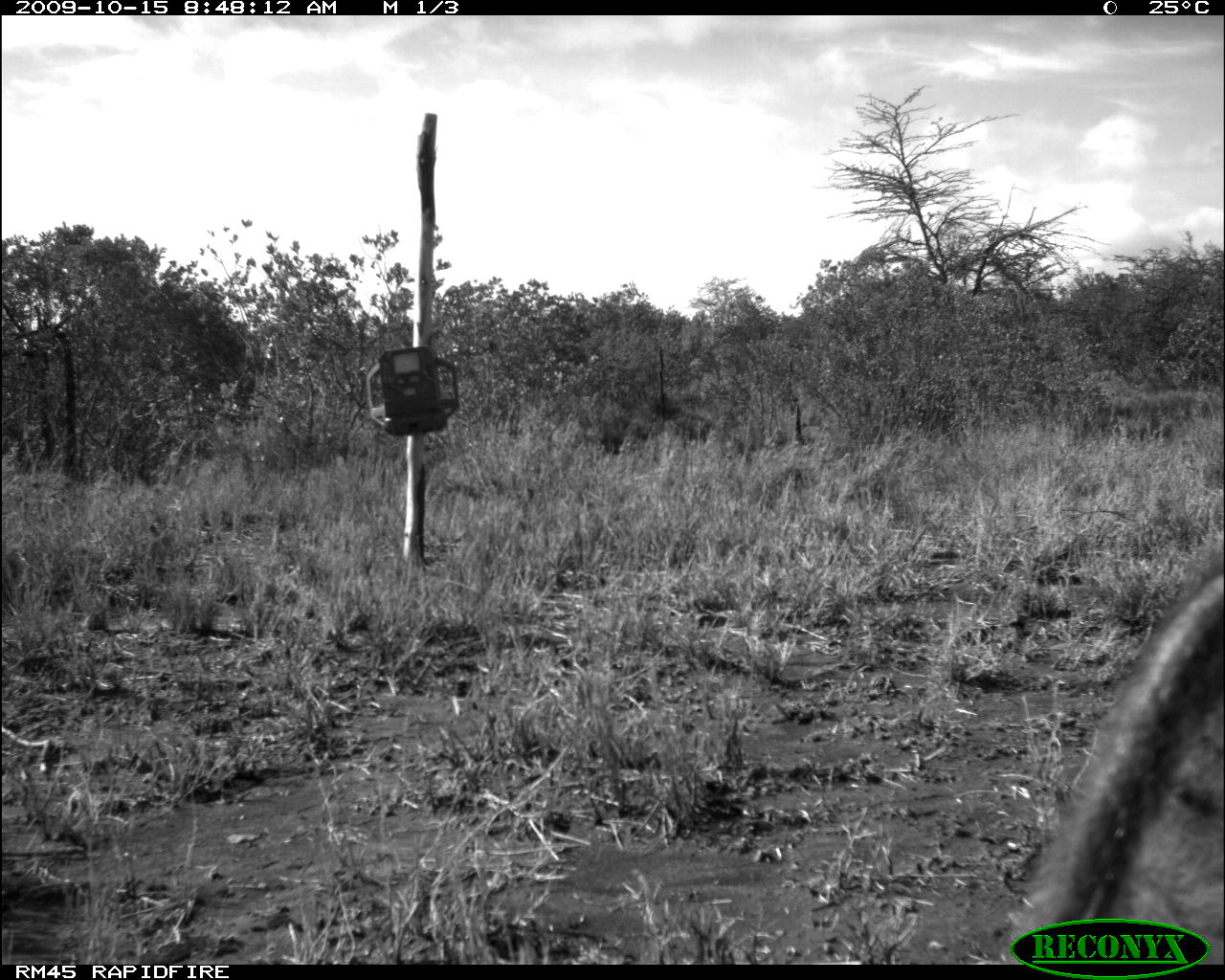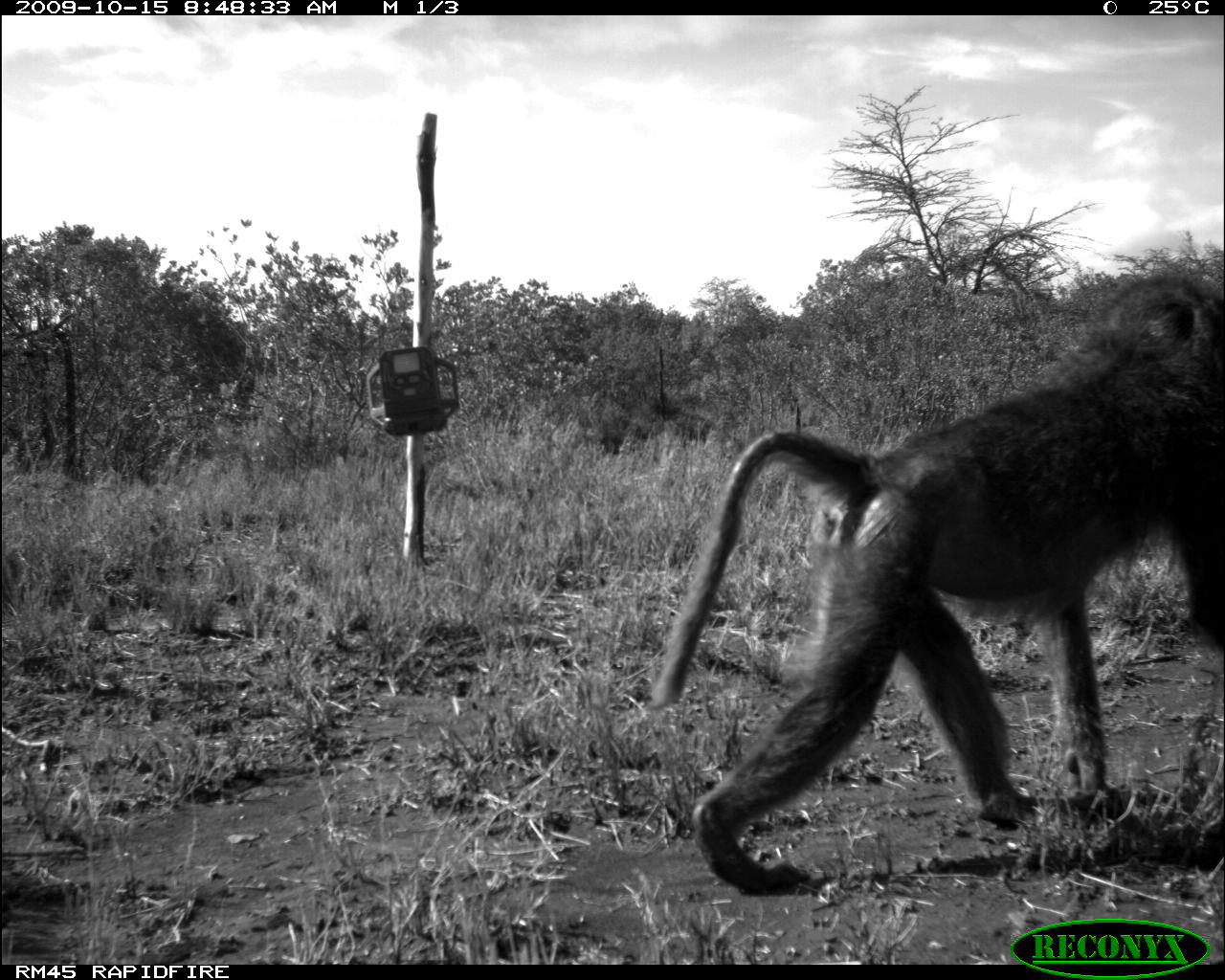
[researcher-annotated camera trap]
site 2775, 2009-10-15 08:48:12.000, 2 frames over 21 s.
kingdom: Animalia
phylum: Chordata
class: Mammalia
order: Primates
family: Cercopithecidae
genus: Papio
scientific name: Papio anubis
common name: olive baboon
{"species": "Papio anubis (olive baboon)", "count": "1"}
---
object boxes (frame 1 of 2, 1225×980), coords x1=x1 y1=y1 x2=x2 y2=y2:
papio anubis: x1=1011 y1=568 x2=1224 y2=960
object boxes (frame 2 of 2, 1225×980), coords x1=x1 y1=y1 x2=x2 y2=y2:
papio anubis: x1=647 y1=268 x2=1225 y2=891